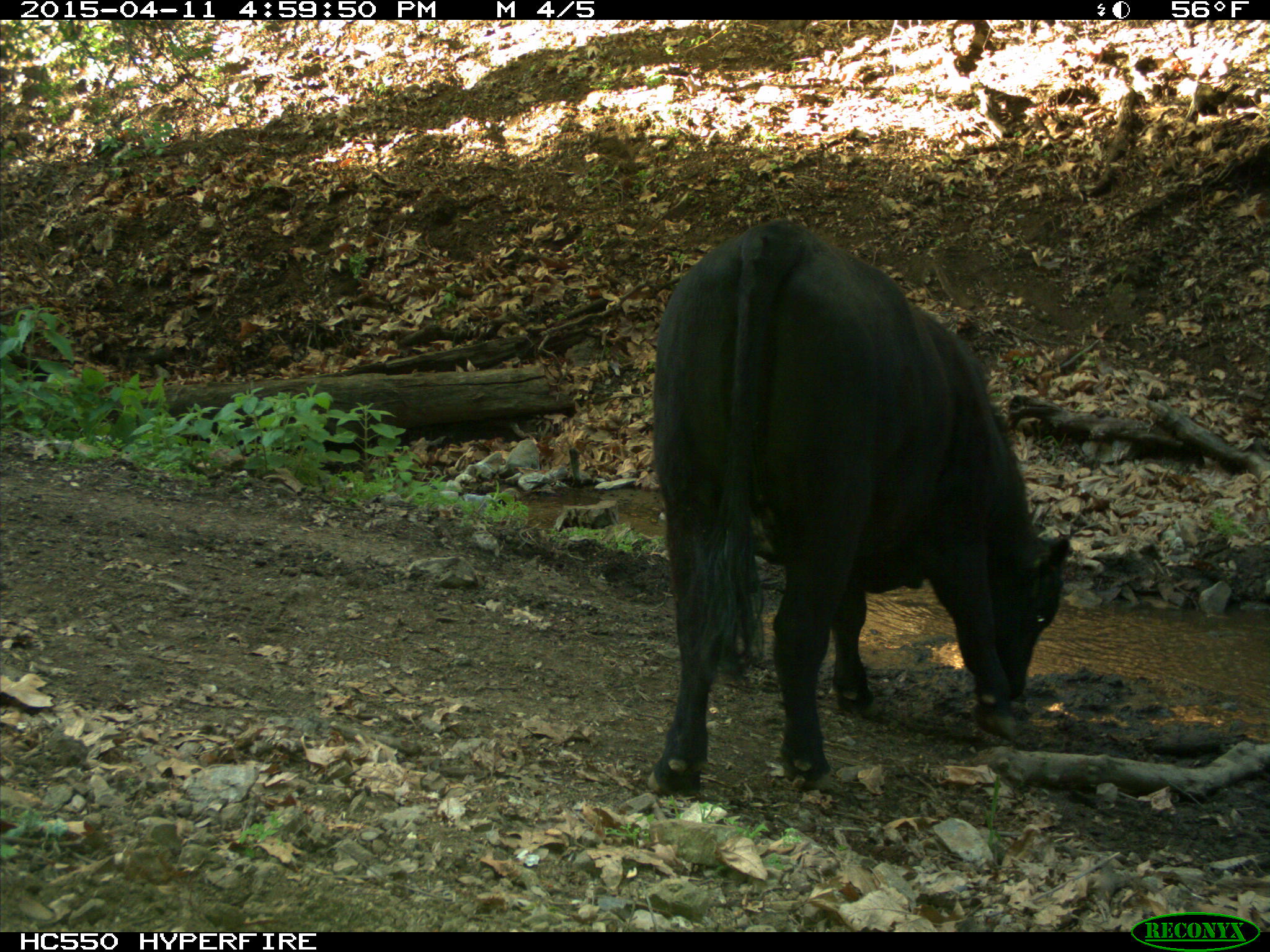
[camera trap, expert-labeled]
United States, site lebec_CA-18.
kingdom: Animalia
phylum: Chordata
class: Mammalia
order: Artiodactyla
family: Bovidae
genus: Bos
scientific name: Bos taurus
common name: domestic cow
Bos taurus (domestic cow).